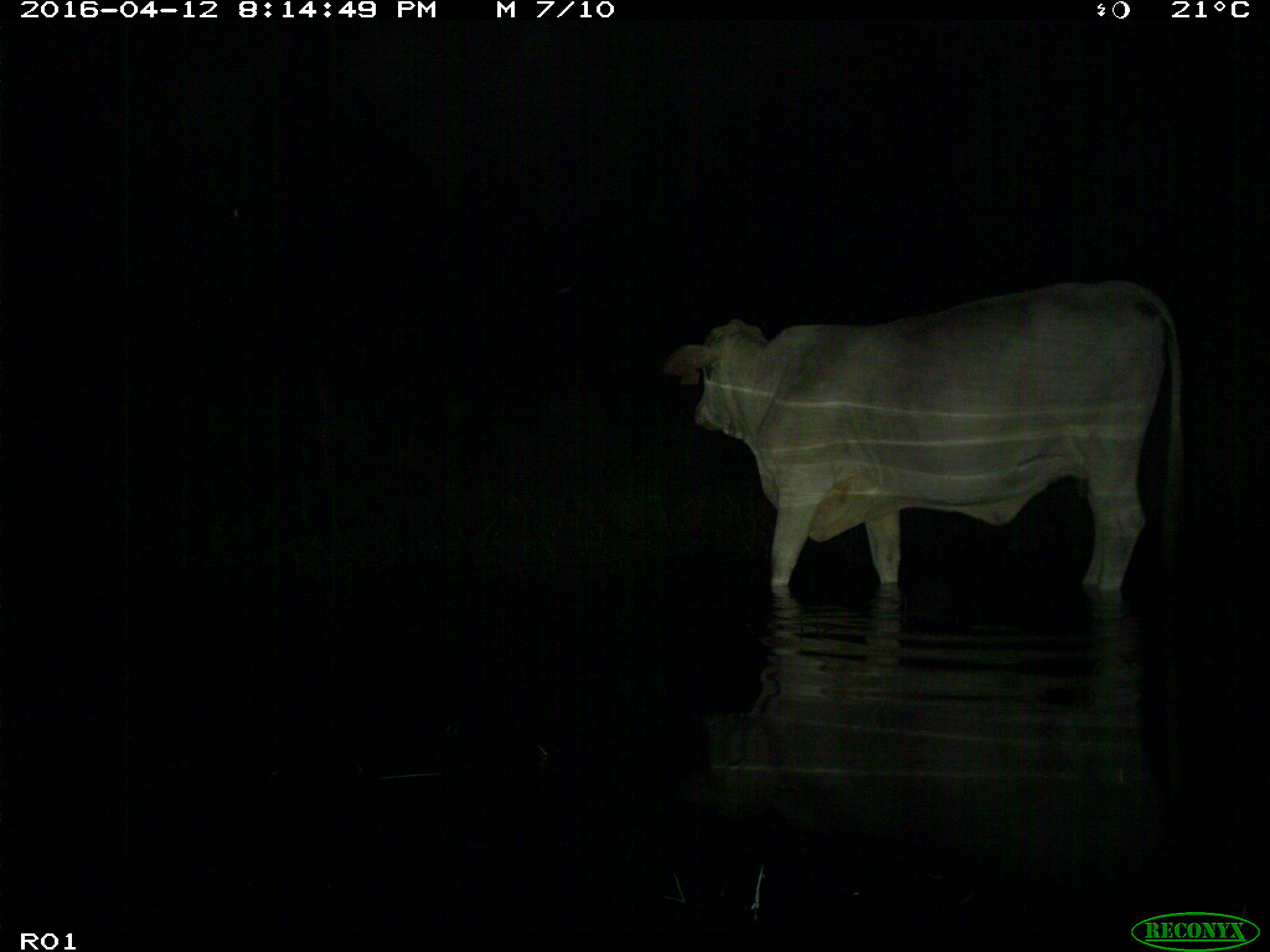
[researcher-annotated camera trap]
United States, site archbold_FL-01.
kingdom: Animalia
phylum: Chordata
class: Mammalia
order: Artiodactyla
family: Bovidae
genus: Bos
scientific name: Bos taurus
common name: domestic cow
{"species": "Bos taurus (domestic cow)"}